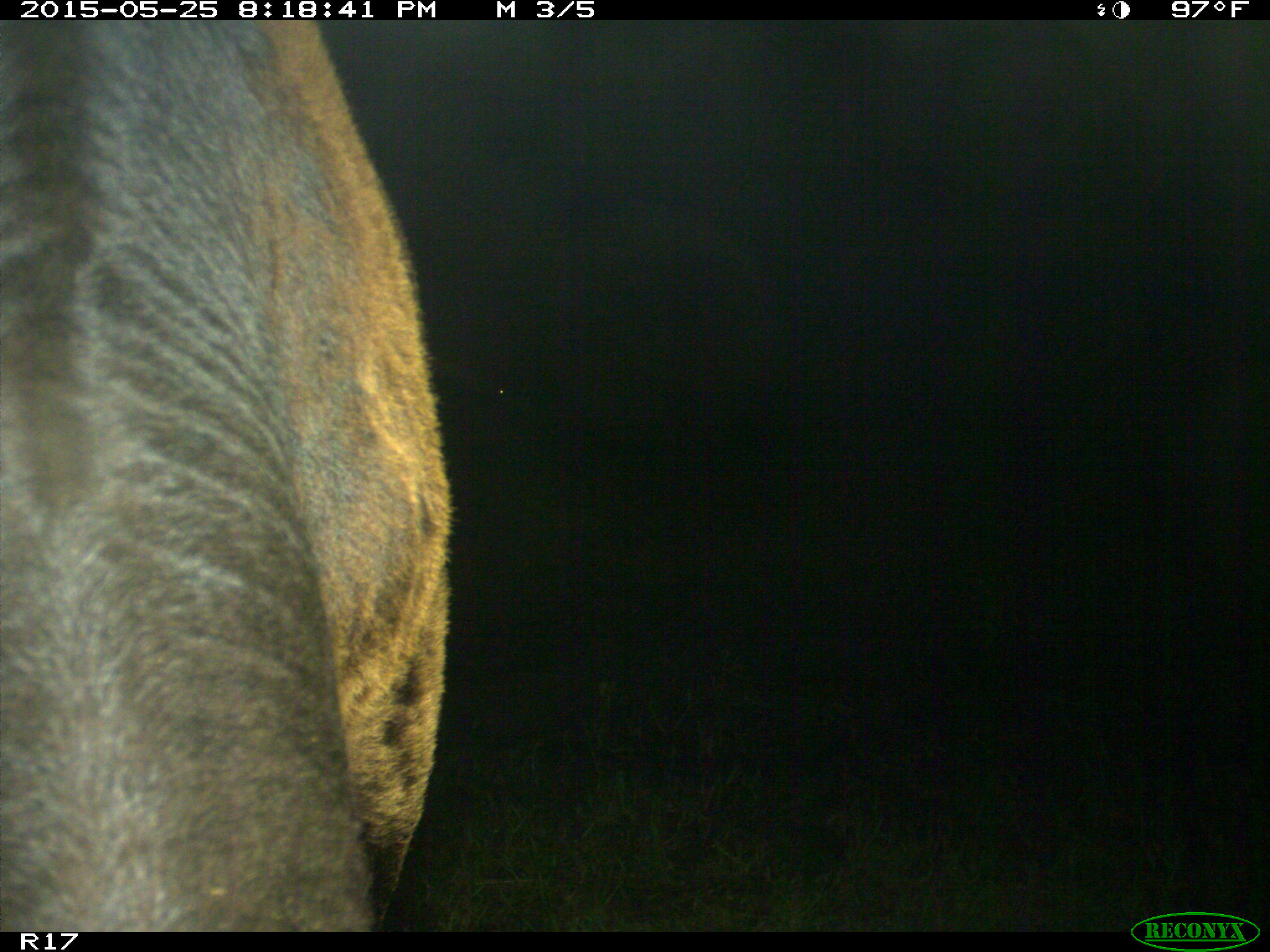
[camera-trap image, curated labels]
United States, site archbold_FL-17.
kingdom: Animalia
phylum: Chordata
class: Mammalia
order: Artiodactyla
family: Bovidae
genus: Bos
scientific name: Bos taurus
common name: domestic cow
Bos taurus (domestic cow).